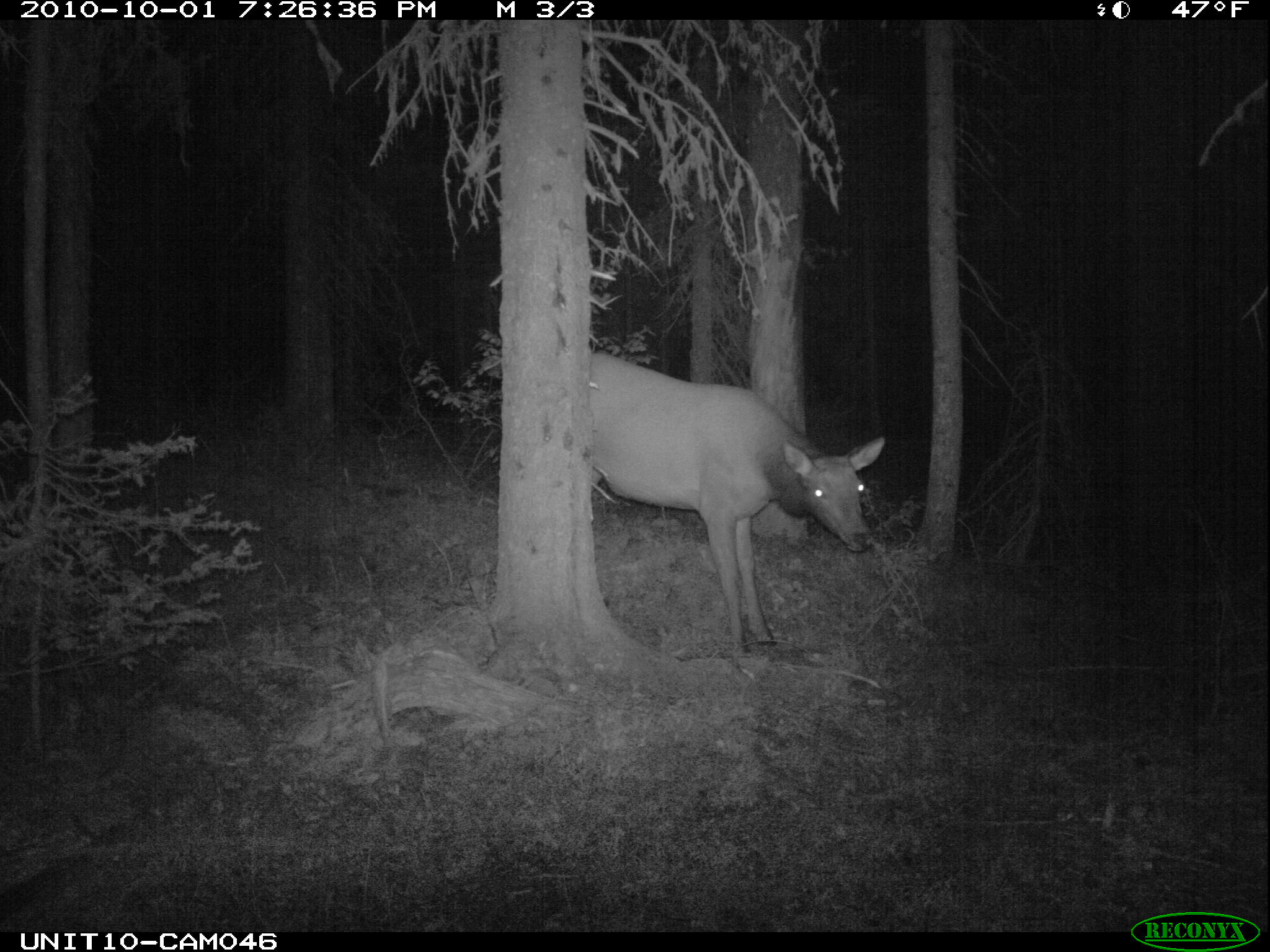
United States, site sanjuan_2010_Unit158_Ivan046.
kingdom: Animalia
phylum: Chordata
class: Mammalia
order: Artiodactyla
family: Cervidae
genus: Cervus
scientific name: Cervus elaphus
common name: red deer